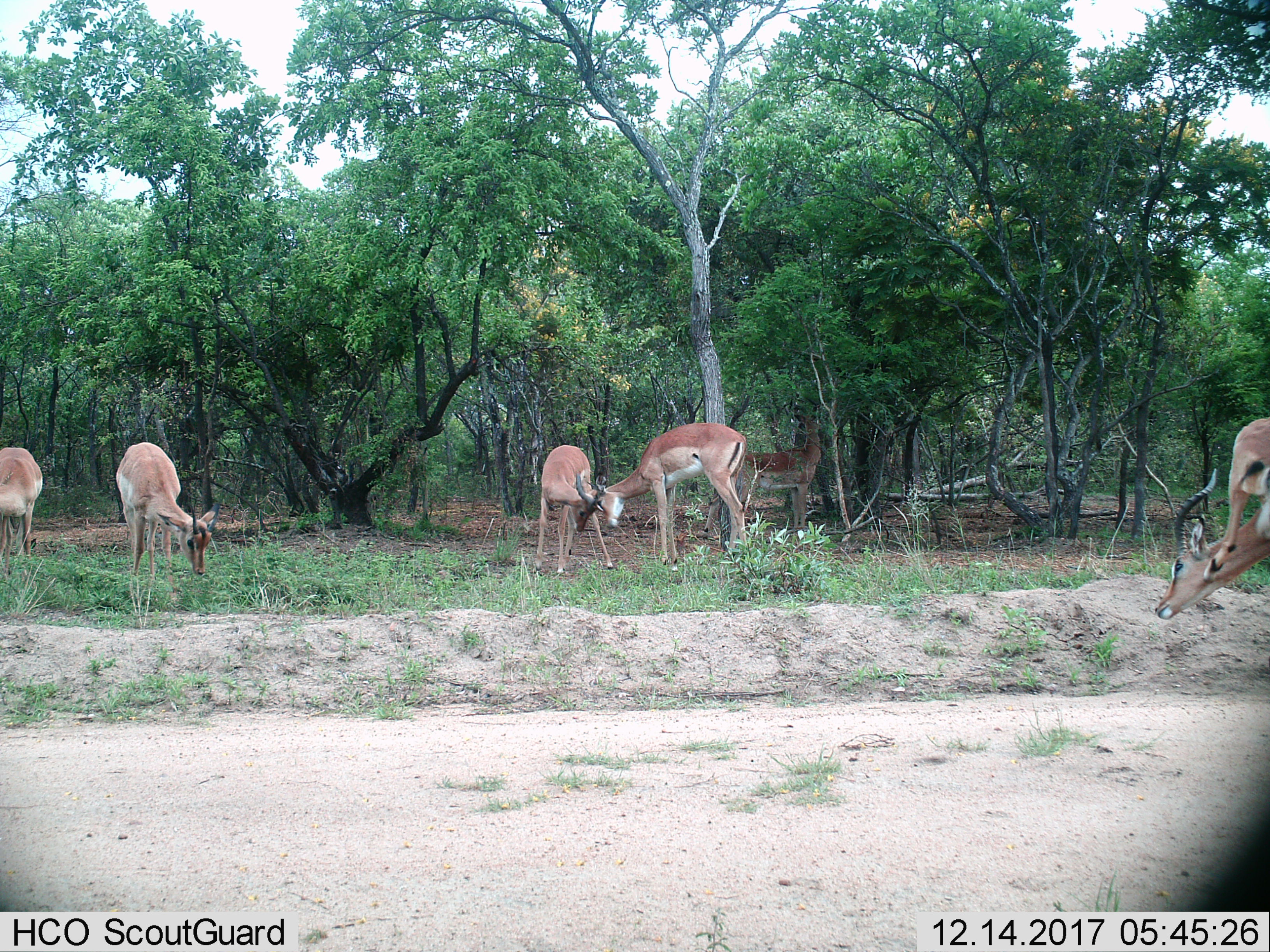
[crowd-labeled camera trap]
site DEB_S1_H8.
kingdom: Animalia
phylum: Chordata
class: Mammalia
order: Artiodactyla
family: Bovidae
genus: Aepyceros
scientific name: Aepyceros melampus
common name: impala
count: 6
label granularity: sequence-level